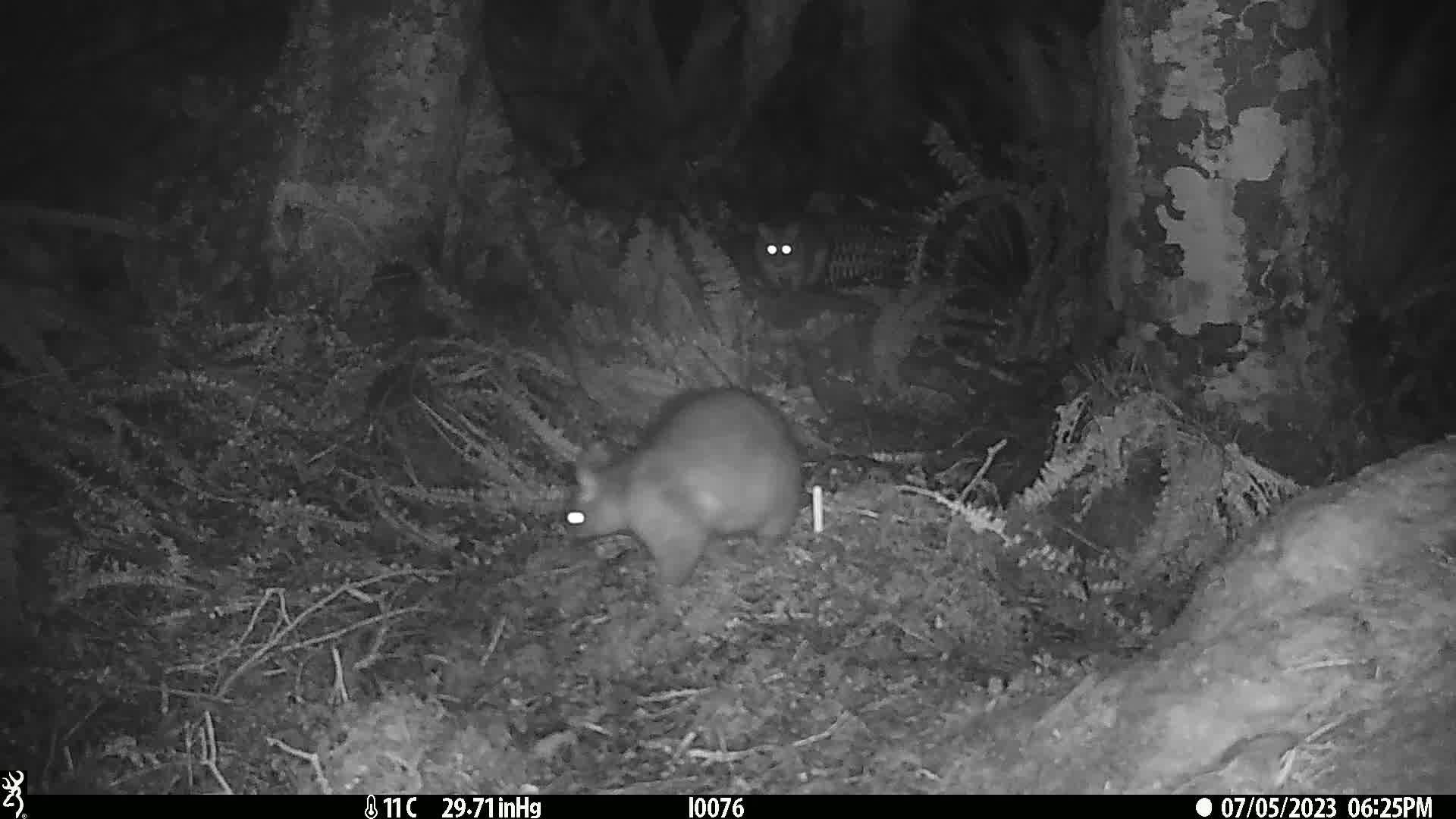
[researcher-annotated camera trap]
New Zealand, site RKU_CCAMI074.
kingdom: Animalia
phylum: Chordata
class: Mammalia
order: Diprotodontia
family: Phalangeridae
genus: Trichosurus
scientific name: Trichosurus vulpecula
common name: common brushtail possum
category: possum